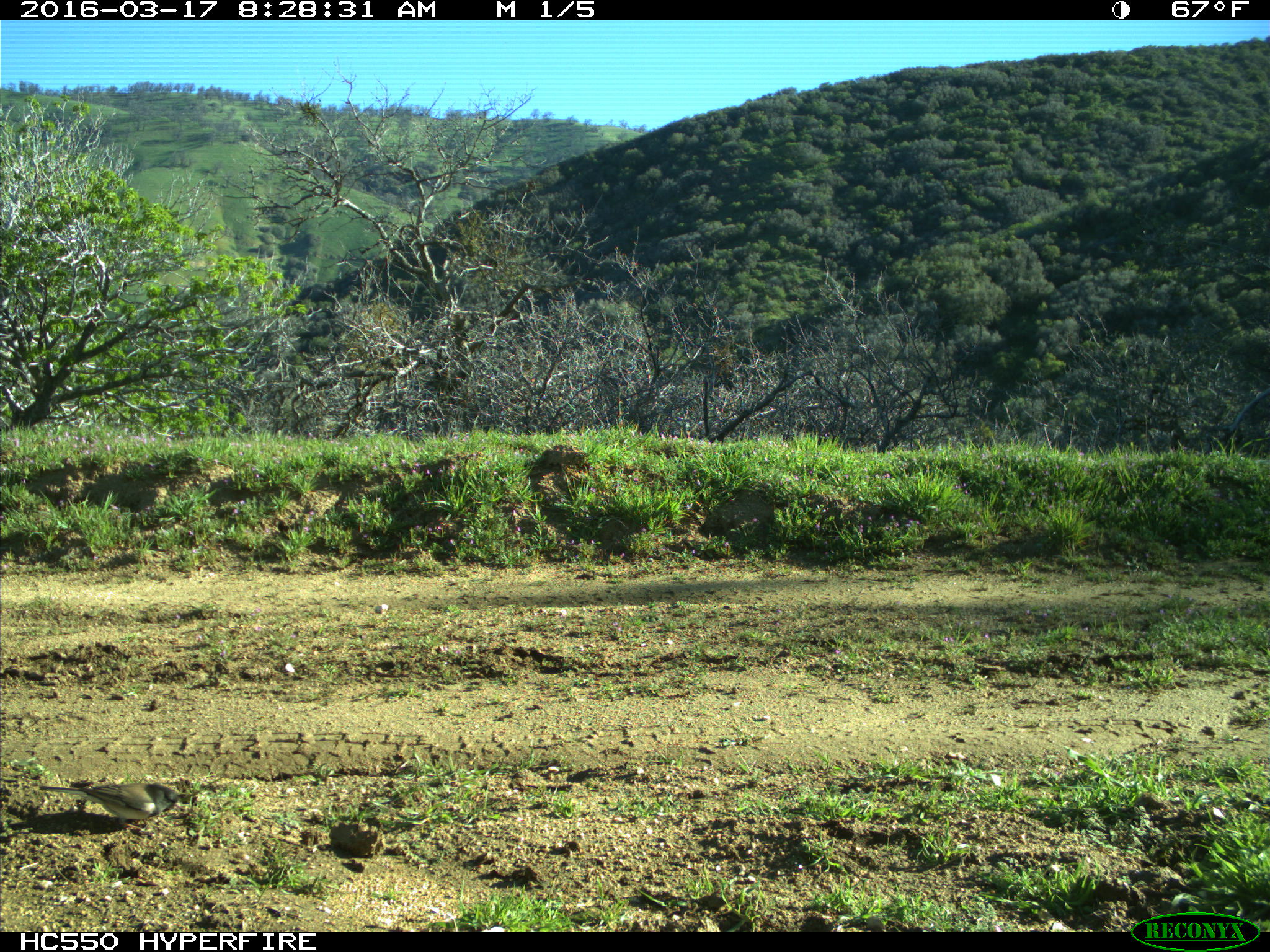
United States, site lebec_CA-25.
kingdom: Animalia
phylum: Chordata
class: Aves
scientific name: Aves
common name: birds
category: unidentified bird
Unidentified bird (birds) (Aves).